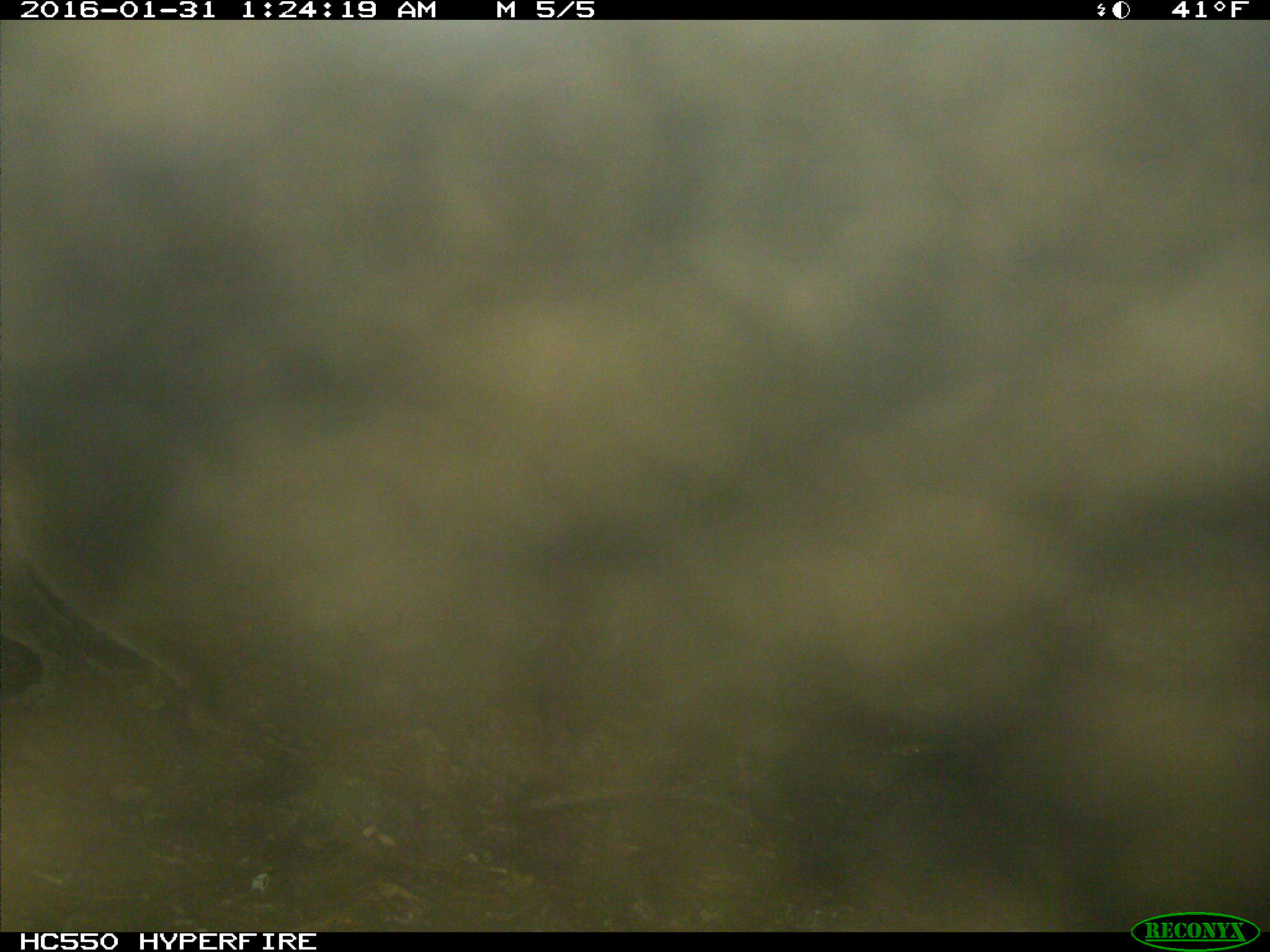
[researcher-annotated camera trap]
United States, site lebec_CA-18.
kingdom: Animalia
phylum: Chordata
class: Mammalia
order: Carnivora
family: Felidae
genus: Puma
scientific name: Puma concolor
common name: mountain lion